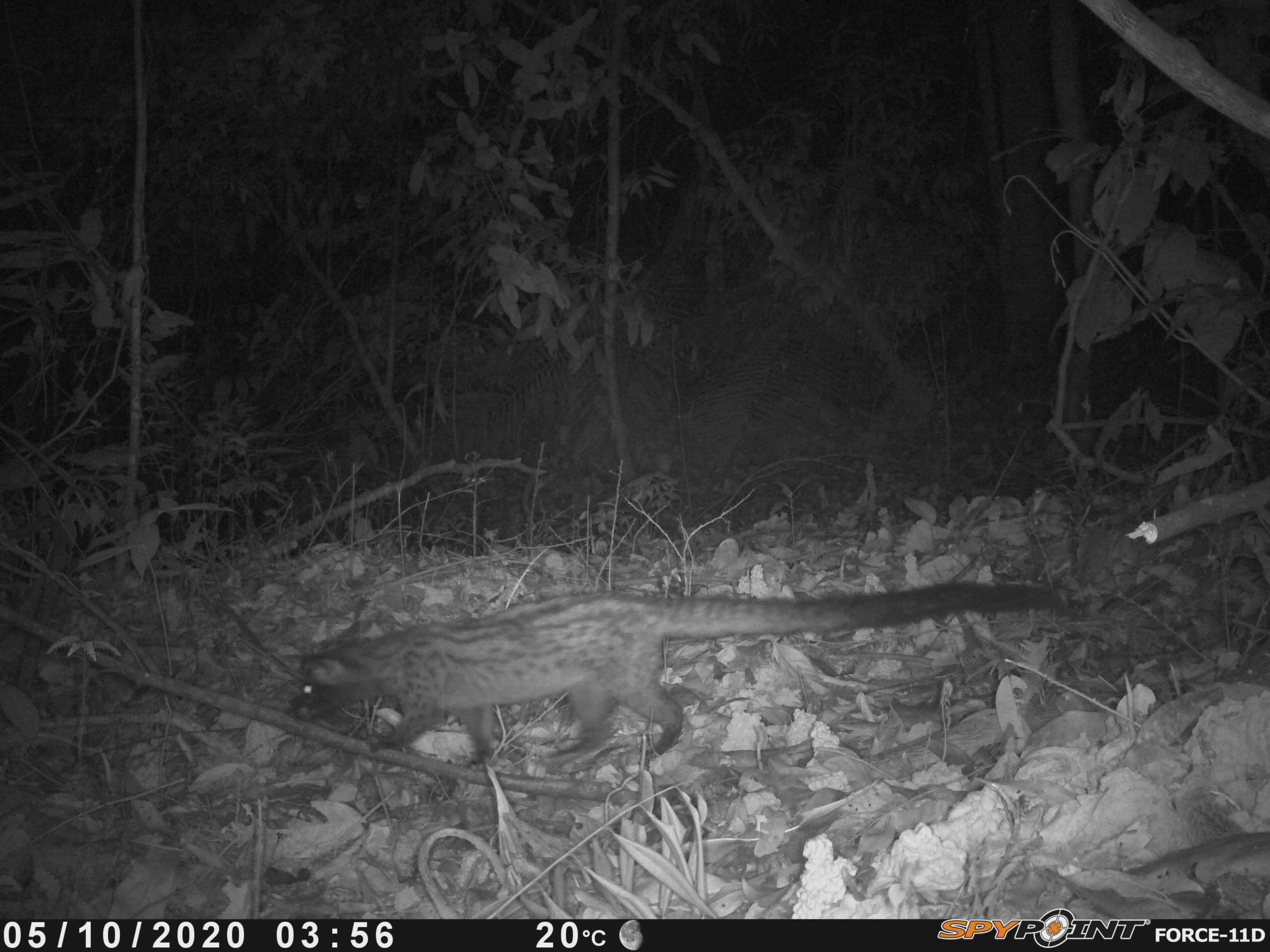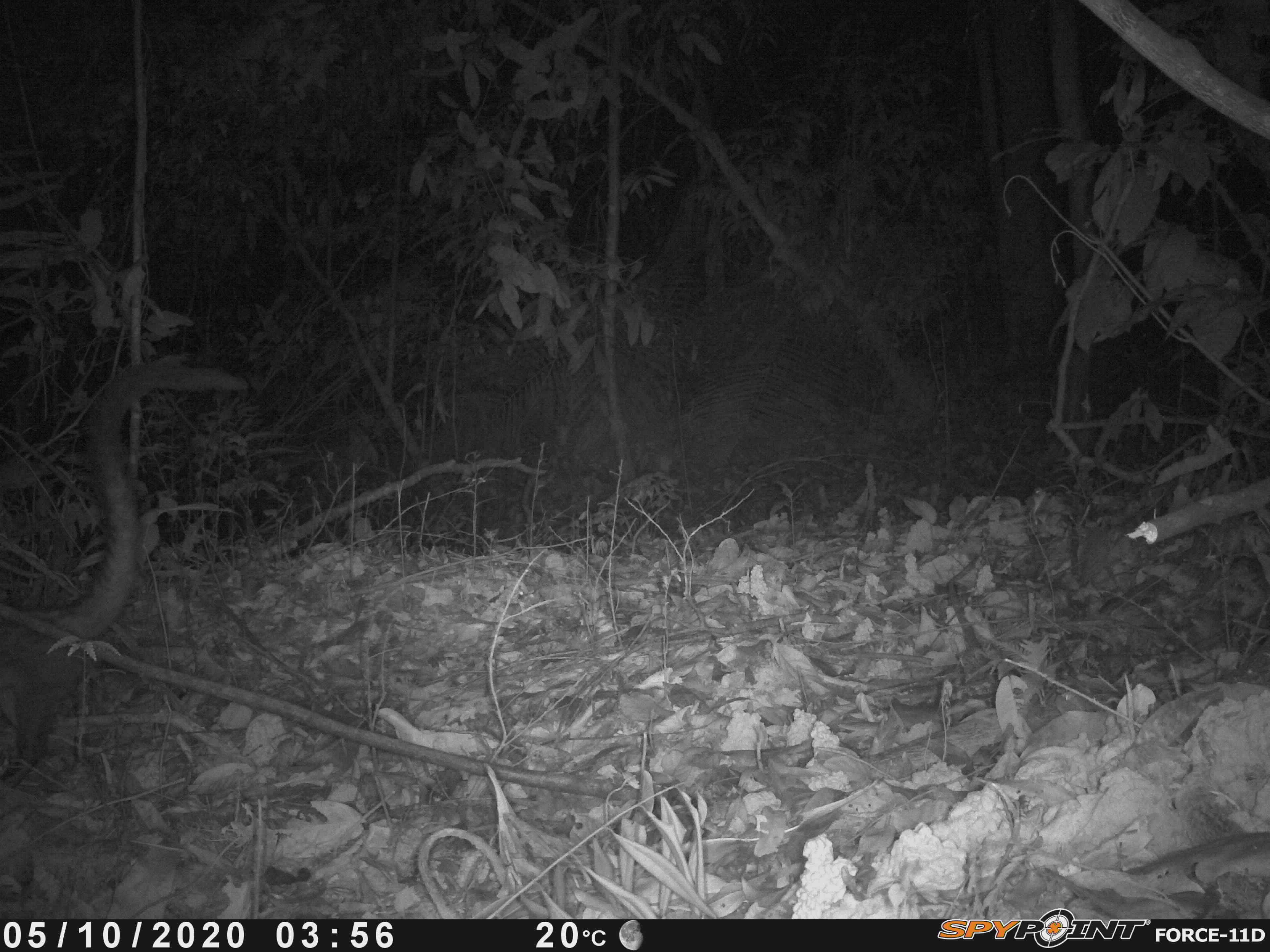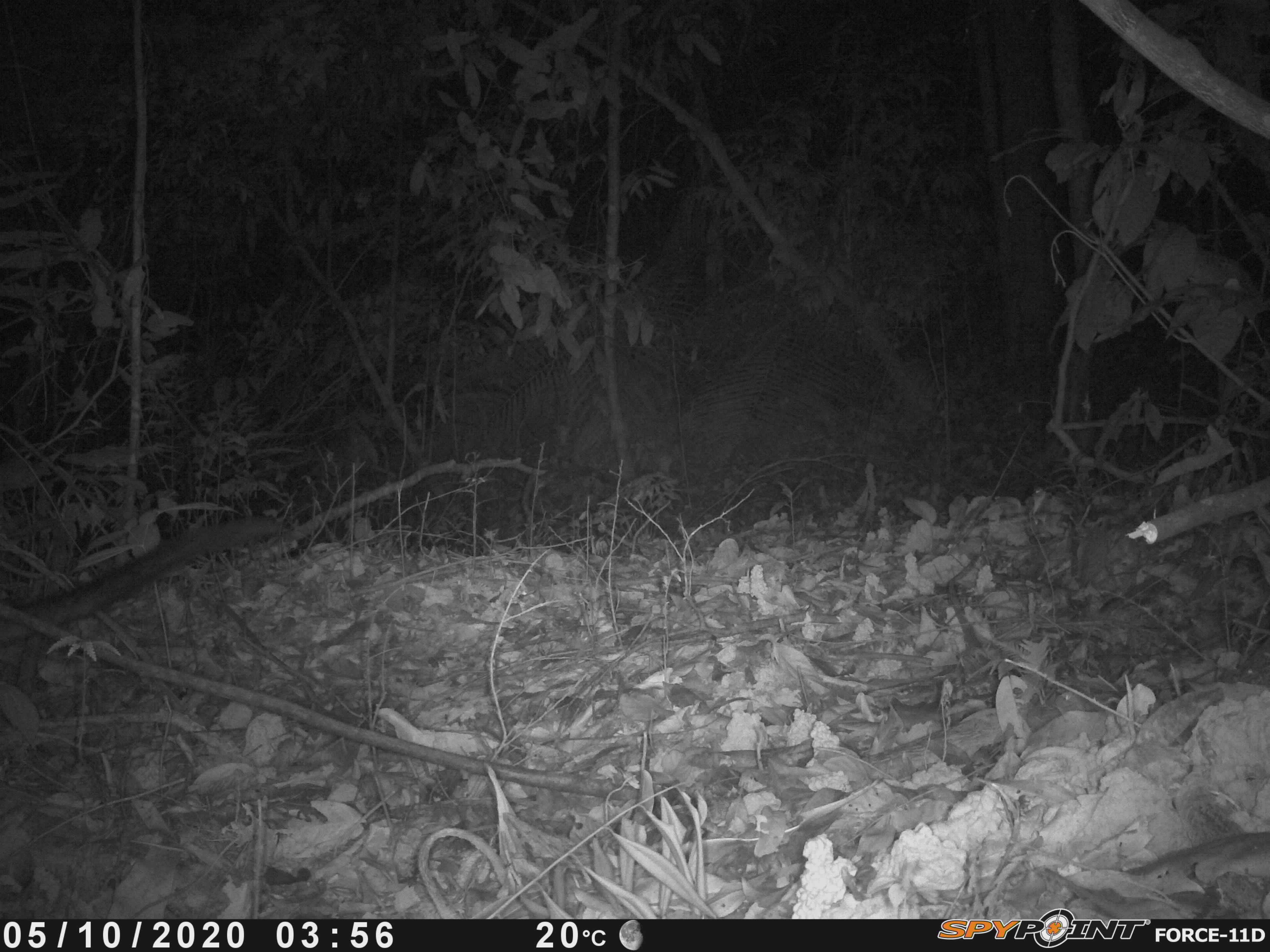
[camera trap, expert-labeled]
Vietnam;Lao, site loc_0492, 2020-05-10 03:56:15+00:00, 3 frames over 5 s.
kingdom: Animalia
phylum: Chordata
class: Mammalia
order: Carnivora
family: Viverridae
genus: Paradoxurus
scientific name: Paradoxurus hermaphroditus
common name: common palm civet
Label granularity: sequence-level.